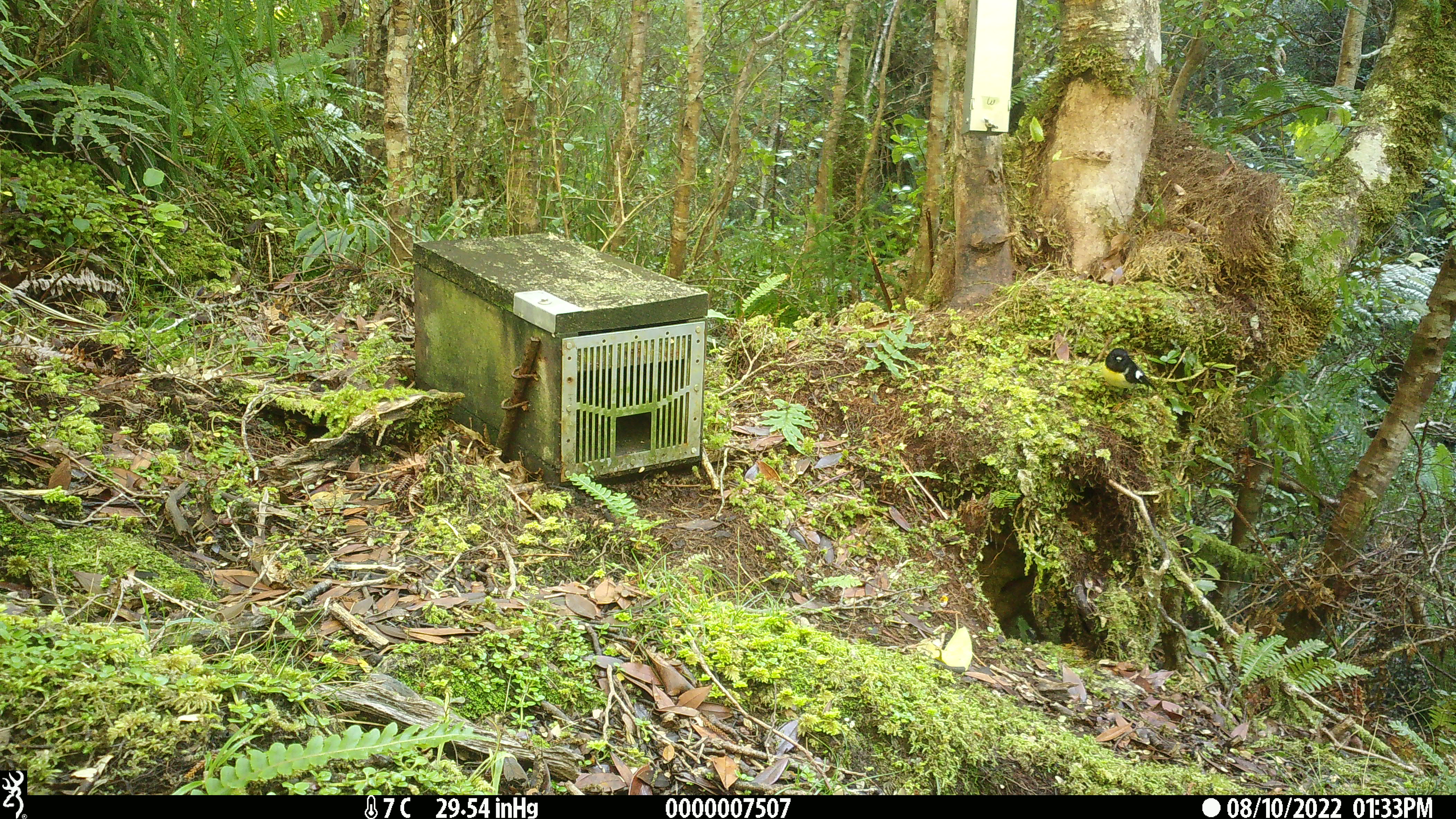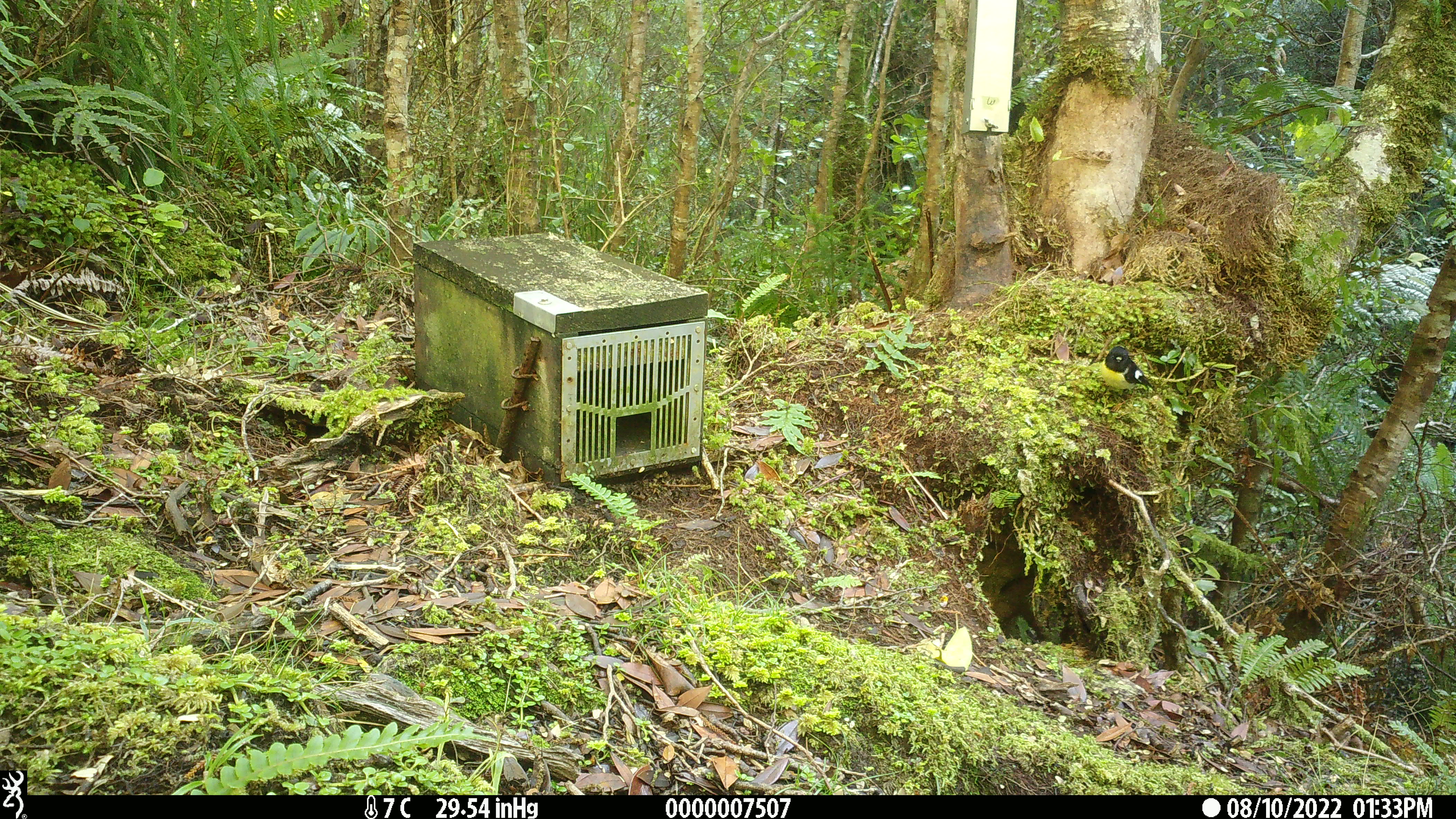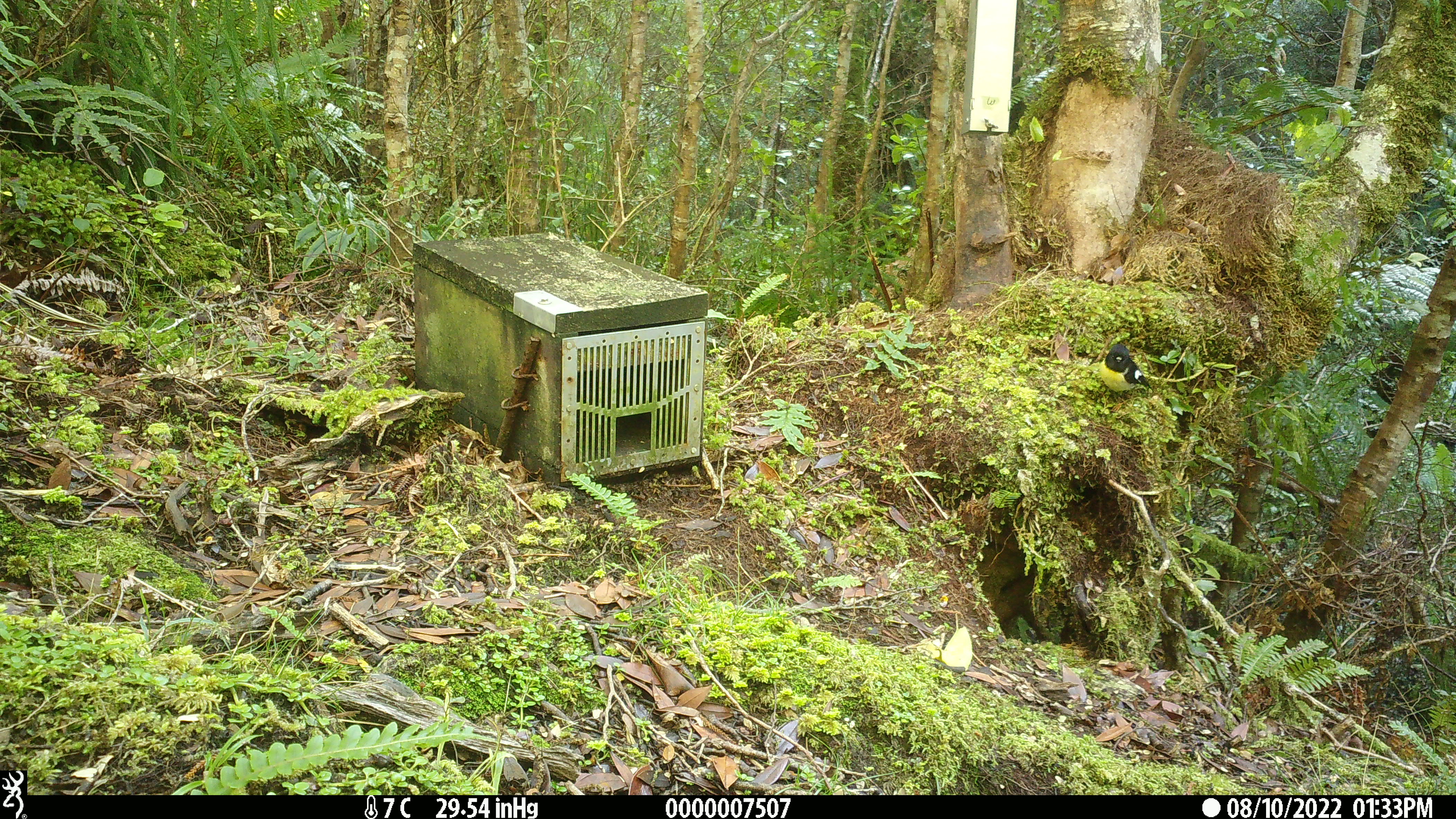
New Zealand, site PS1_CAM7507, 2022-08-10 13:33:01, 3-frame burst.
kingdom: Animalia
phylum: Chordata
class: Aves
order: Passeriformes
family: Petroicidae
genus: Petroica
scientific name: Petroica macrocephala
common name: tomtit